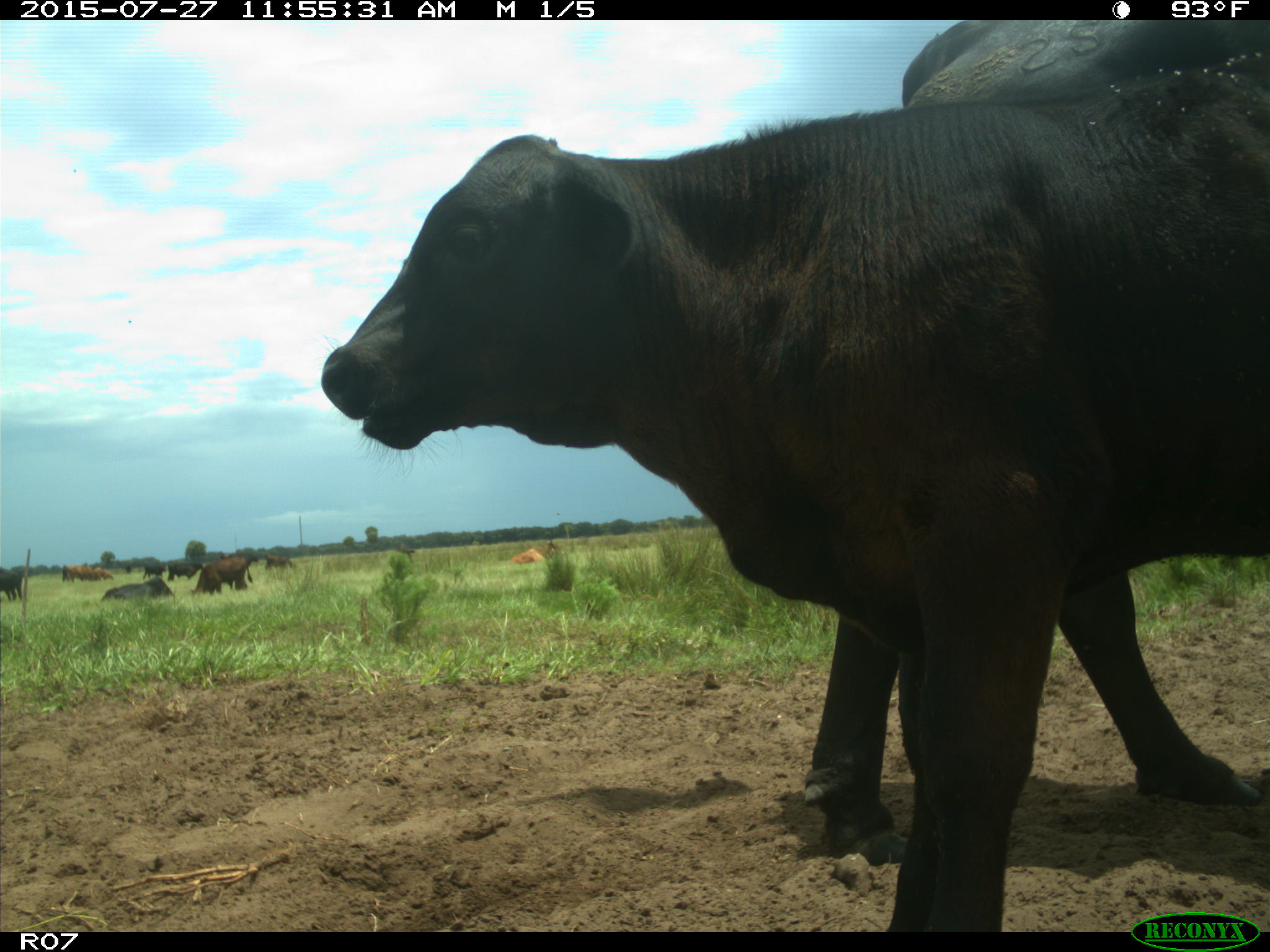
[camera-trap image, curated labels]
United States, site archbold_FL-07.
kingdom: Animalia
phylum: Chordata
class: Mammalia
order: Artiodactyla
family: Bovidae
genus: Bos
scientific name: Bos taurus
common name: domestic cow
Bos taurus (domestic cow).